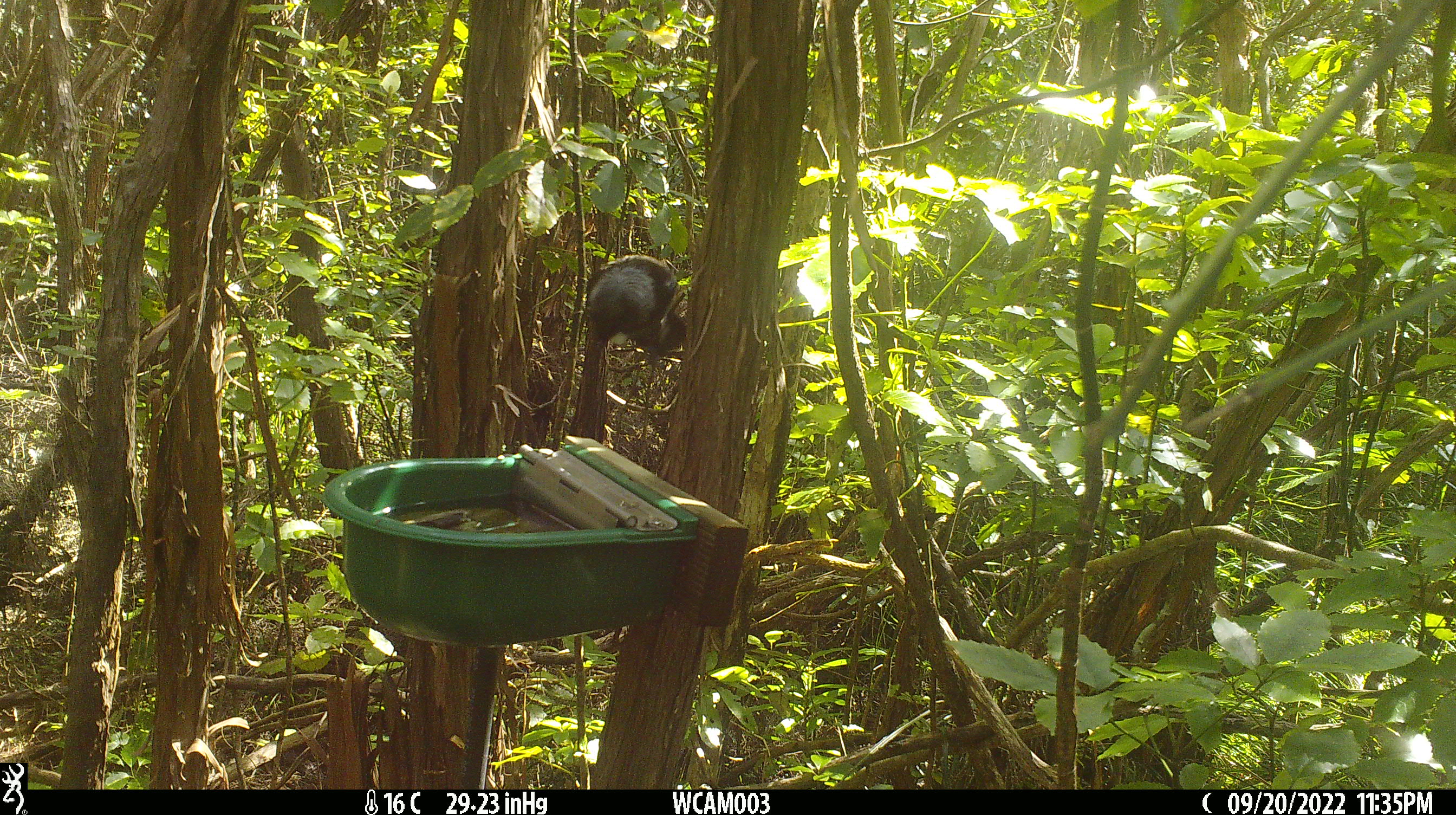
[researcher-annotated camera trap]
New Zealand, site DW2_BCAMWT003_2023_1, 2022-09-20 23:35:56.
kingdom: Animalia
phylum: Chordata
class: Aves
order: Passeriformes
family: Meliphagidae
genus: Prosthemadera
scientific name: Prosthemadera novaeseelandiae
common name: tui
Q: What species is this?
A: Tui (Prosthemadera novaeseelandiae).